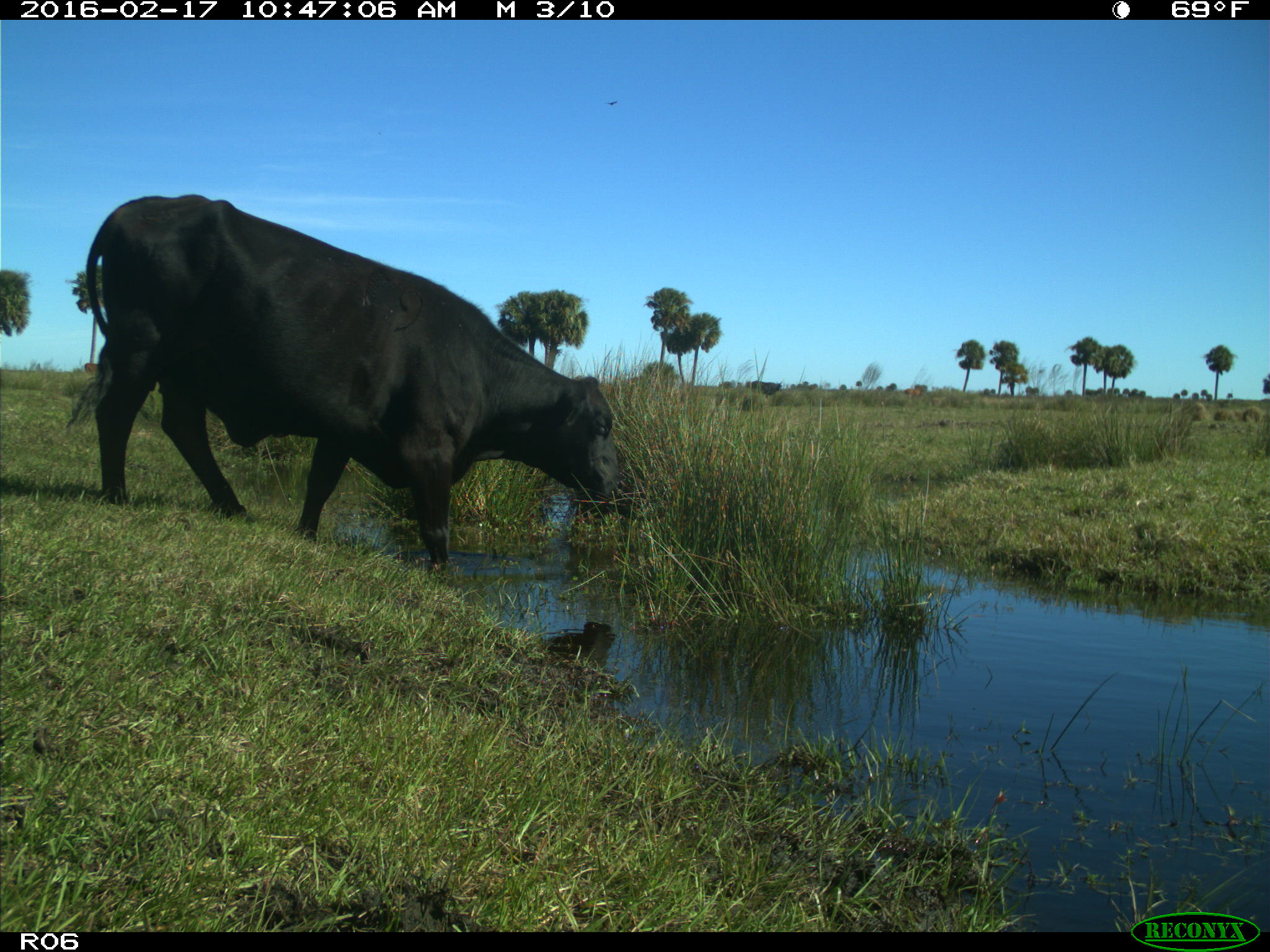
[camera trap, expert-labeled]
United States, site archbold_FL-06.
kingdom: Animalia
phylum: Chordata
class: Mammalia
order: Artiodactyla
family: Bovidae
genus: Bos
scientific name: Bos taurus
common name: domestic cow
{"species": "Bos taurus (domestic cow)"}